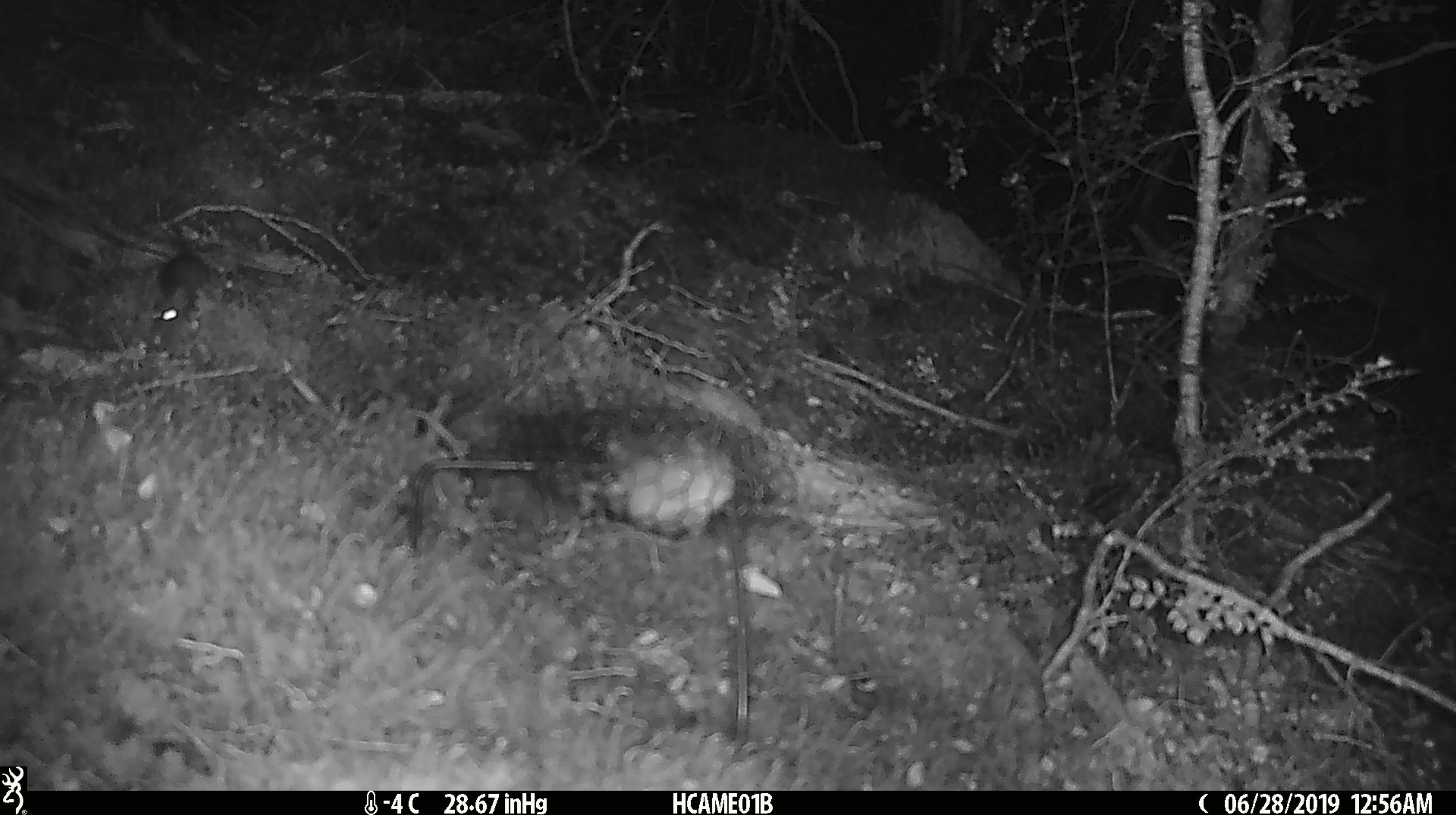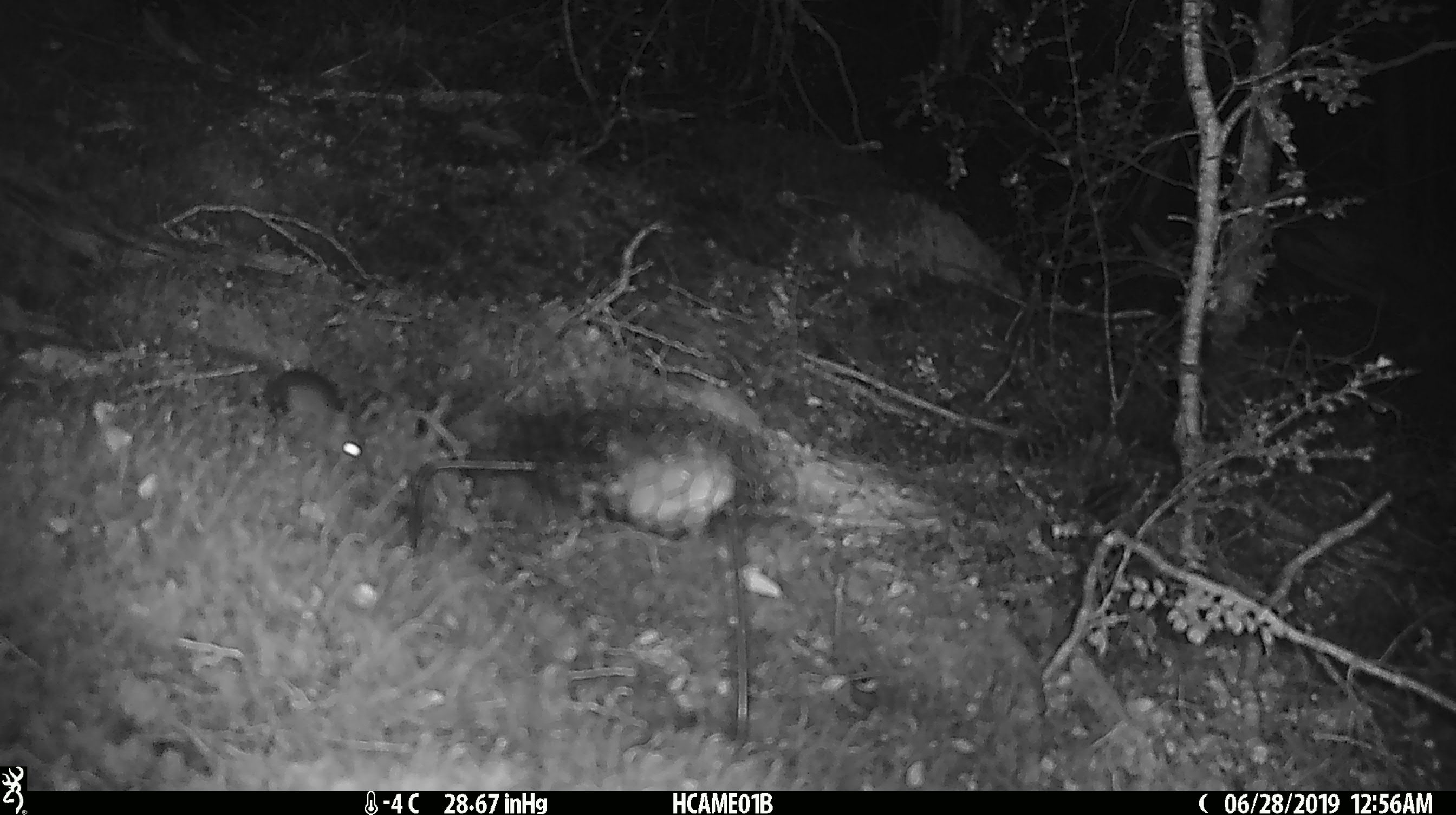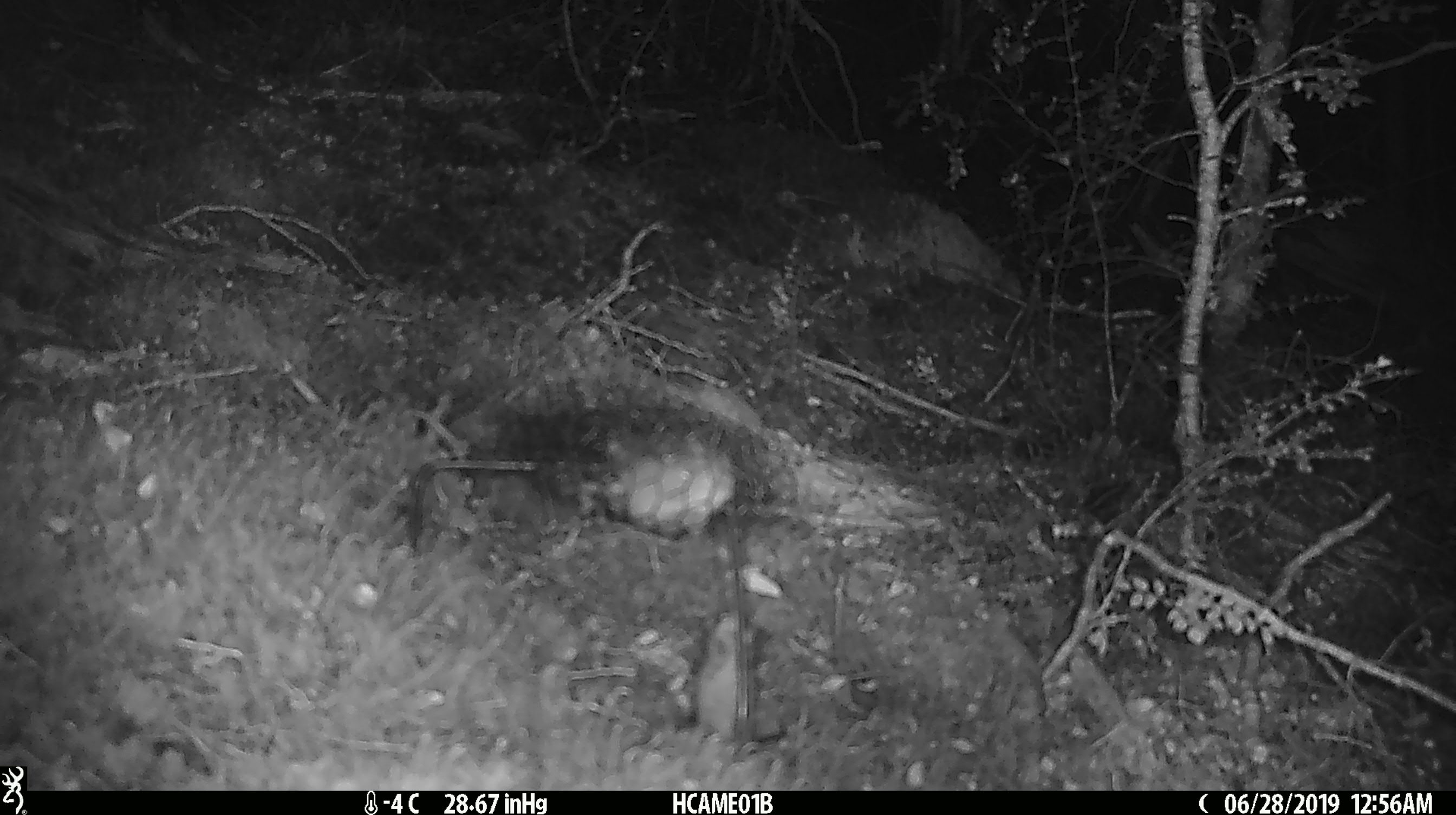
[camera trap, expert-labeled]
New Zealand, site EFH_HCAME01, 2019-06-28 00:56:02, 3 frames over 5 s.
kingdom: Animalia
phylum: Chordata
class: Mammalia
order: Rodentia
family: Muridae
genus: Mus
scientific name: Mus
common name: mouse